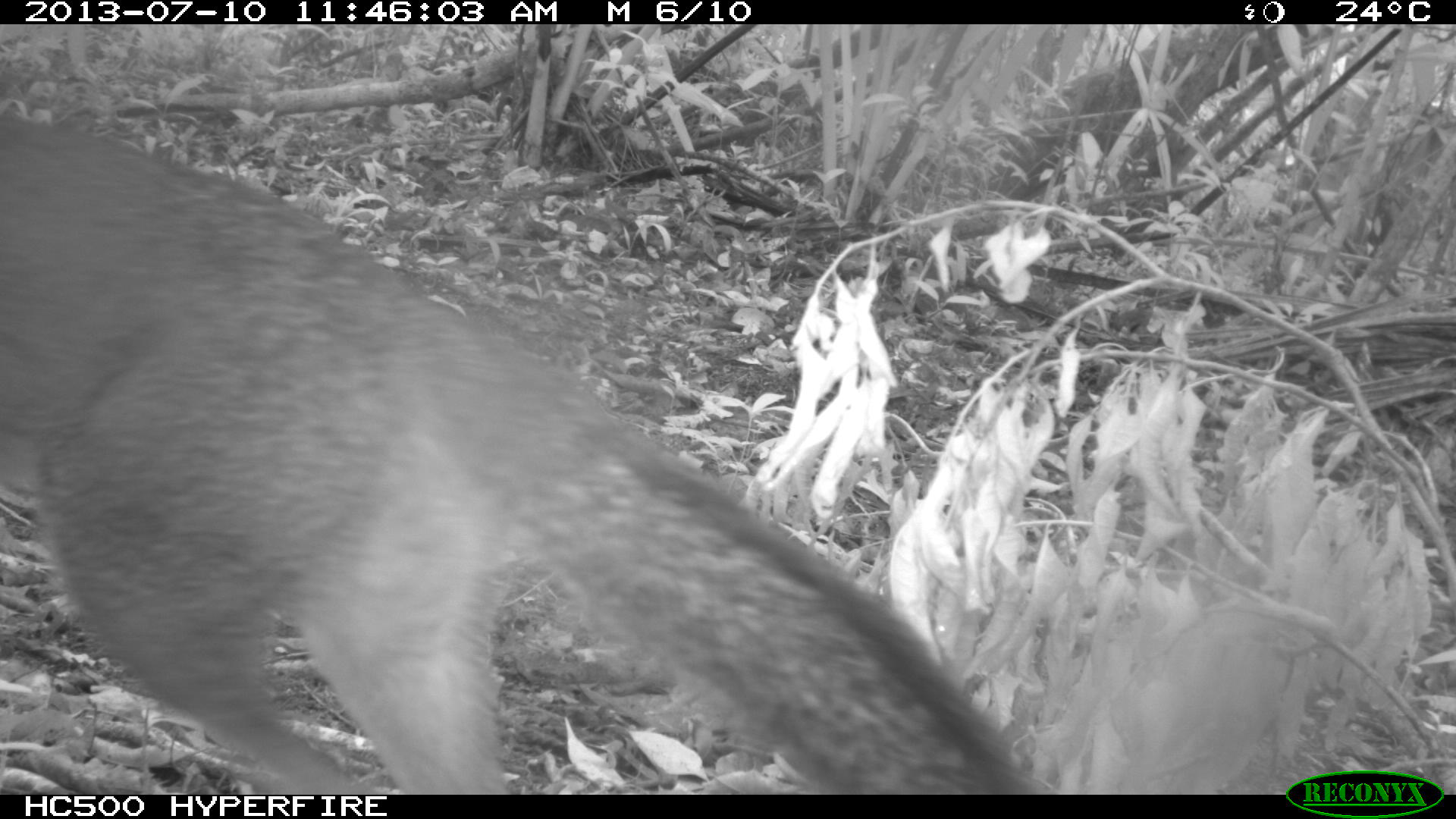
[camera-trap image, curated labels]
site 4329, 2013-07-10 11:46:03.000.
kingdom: Animalia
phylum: Chordata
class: Mammalia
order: Carnivora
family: Canidae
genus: Urocyon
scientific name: Urocyon cinereoargenteus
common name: gray fox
Urocyon cinereoargenteus (gray fox), count 1.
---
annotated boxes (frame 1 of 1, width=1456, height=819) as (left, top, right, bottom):
urocyon cinereoargenteus: (0, 124, 1031, 793)